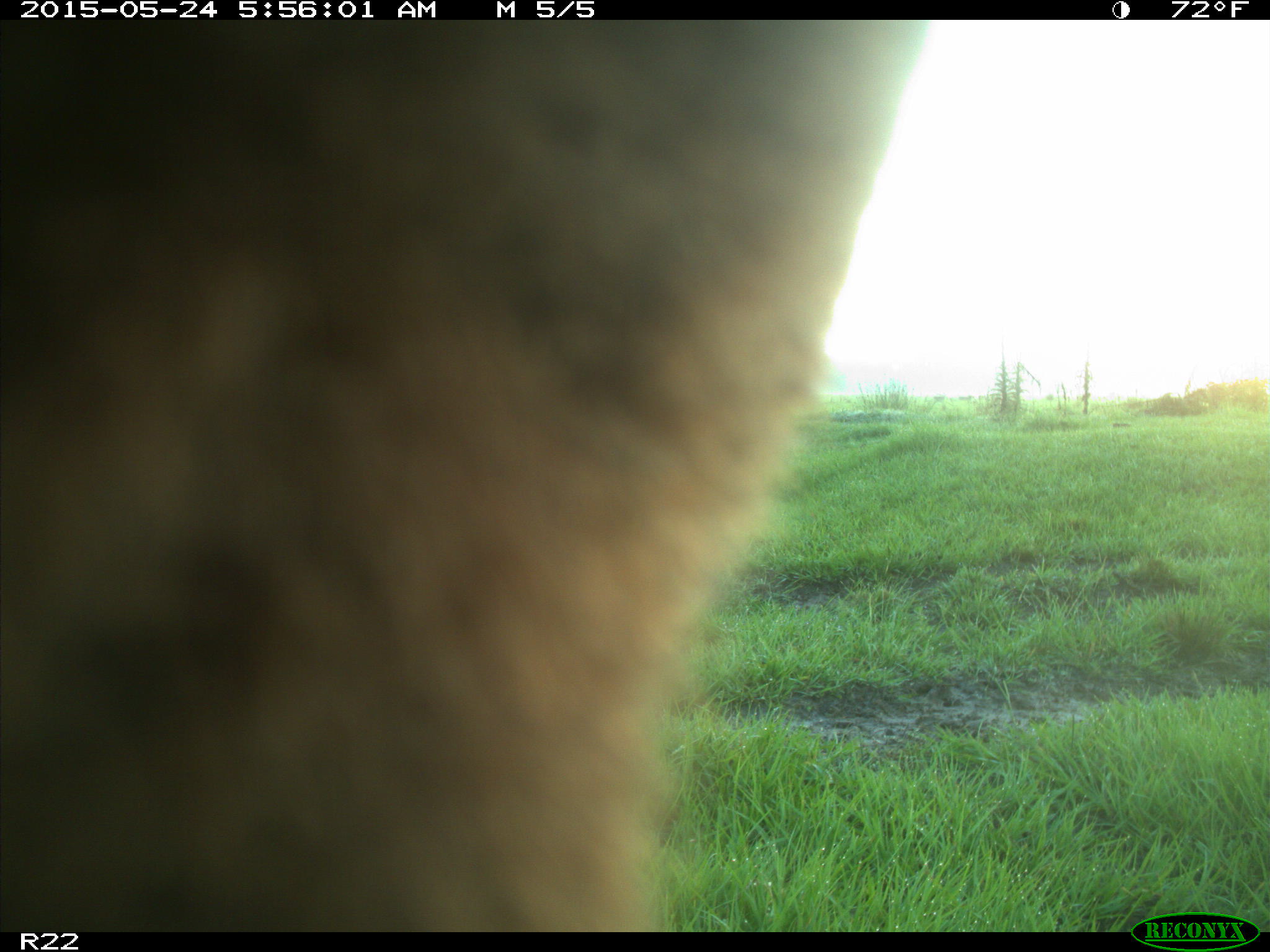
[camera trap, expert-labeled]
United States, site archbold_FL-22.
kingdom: Animalia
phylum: Chordata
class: Mammalia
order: Artiodactyla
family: Bovidae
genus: Bos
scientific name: Bos taurus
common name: domestic cow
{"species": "Bos taurus (domestic cow)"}